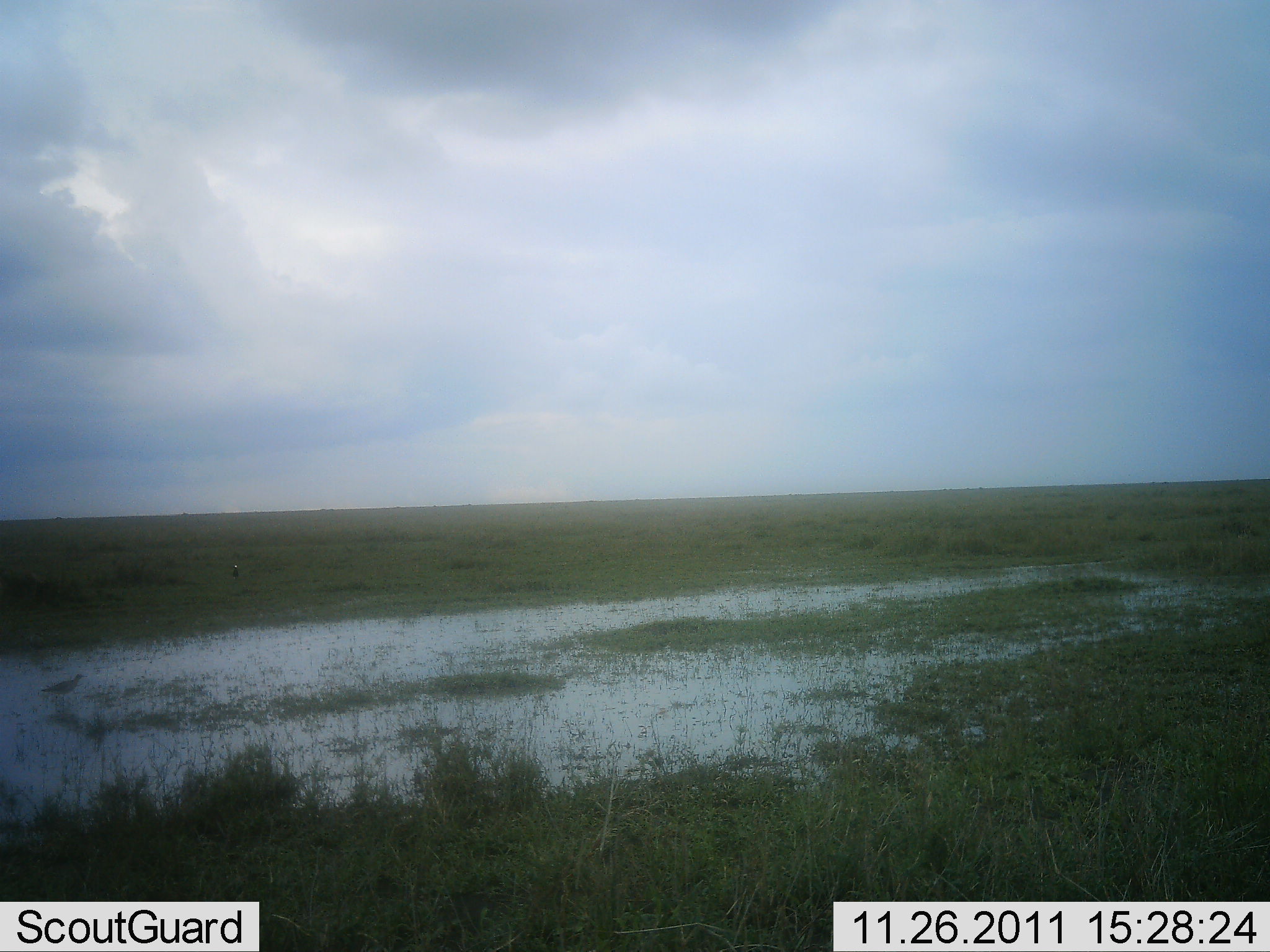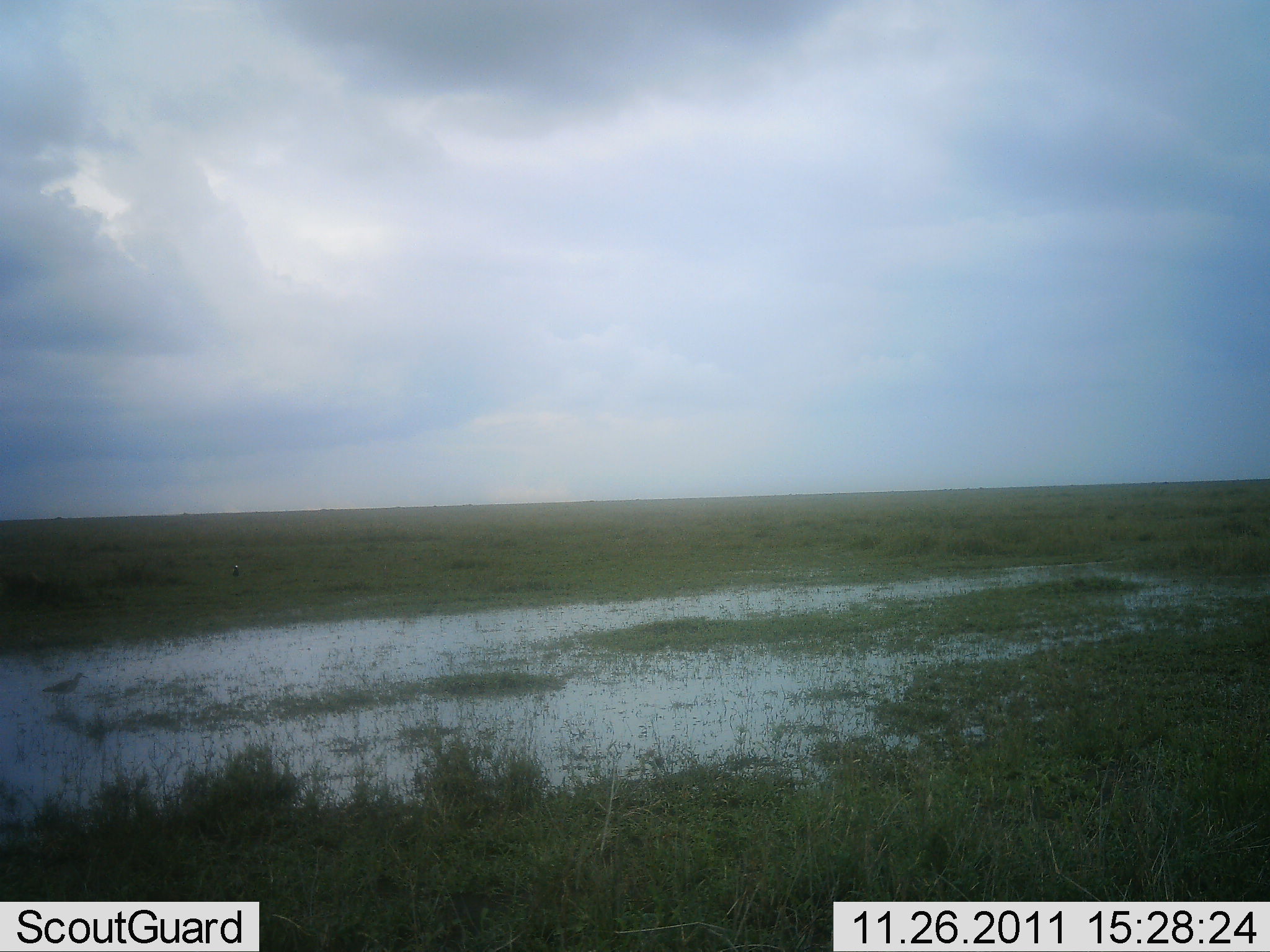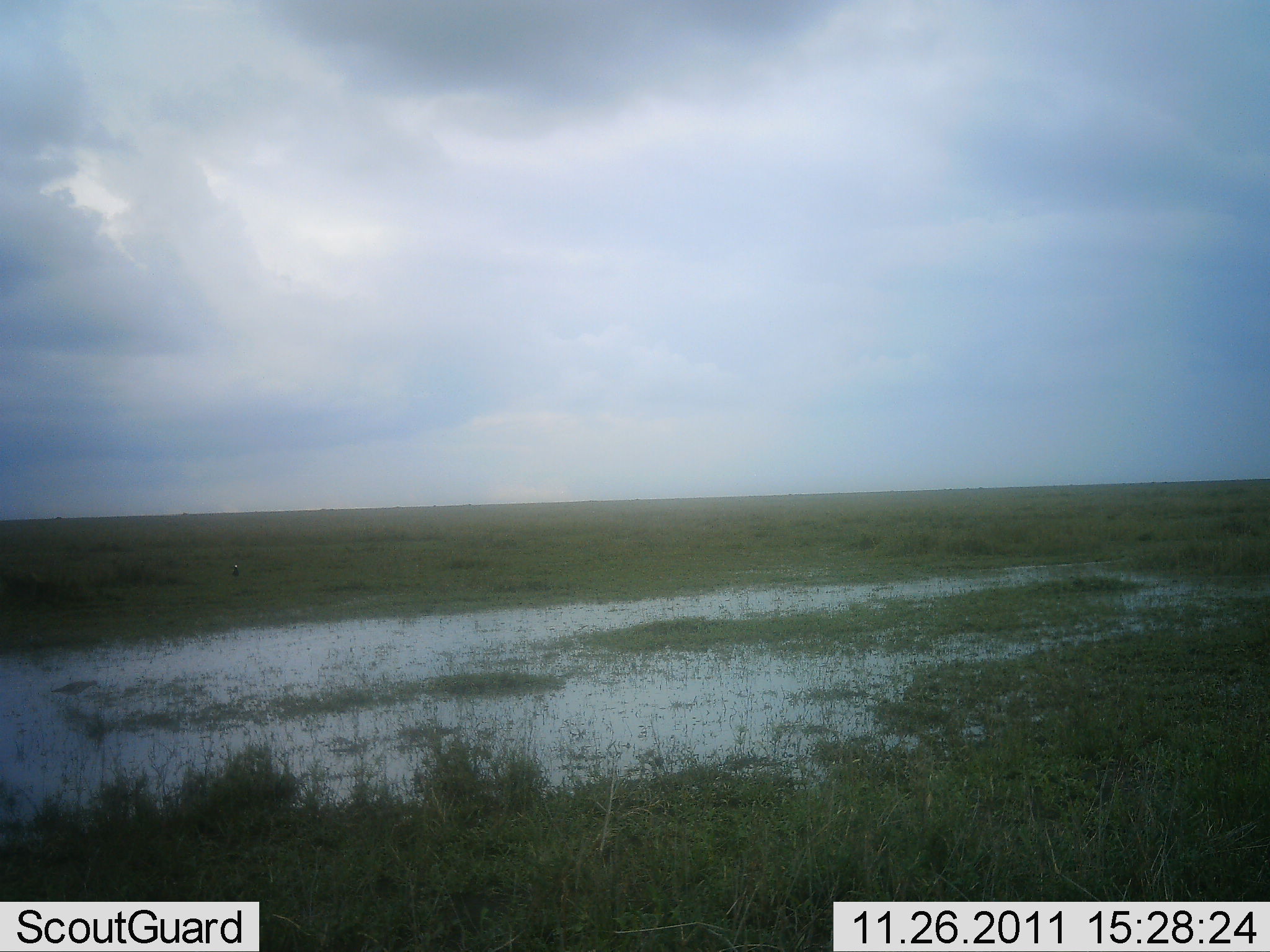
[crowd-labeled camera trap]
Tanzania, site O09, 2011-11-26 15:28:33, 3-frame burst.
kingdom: Animalia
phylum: Chordata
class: Aves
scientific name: Aves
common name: bird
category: otherbird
Otherbird (bird) (Aves), count 1. Behavior (volunteer vote fractions): standing 36%, resting 0%, moving 27%, interacting 0%. Young present (vote fraction): 0%. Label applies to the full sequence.